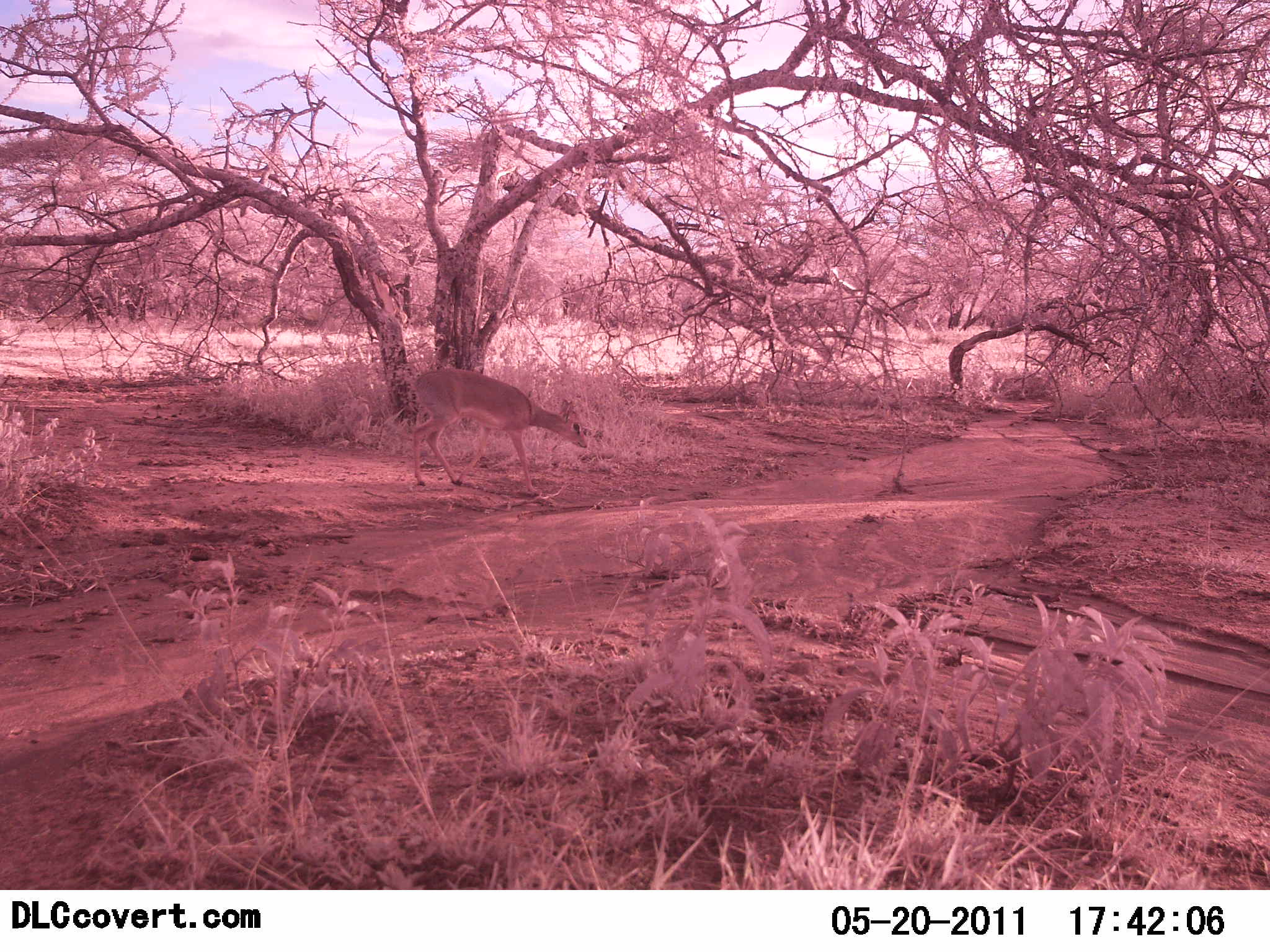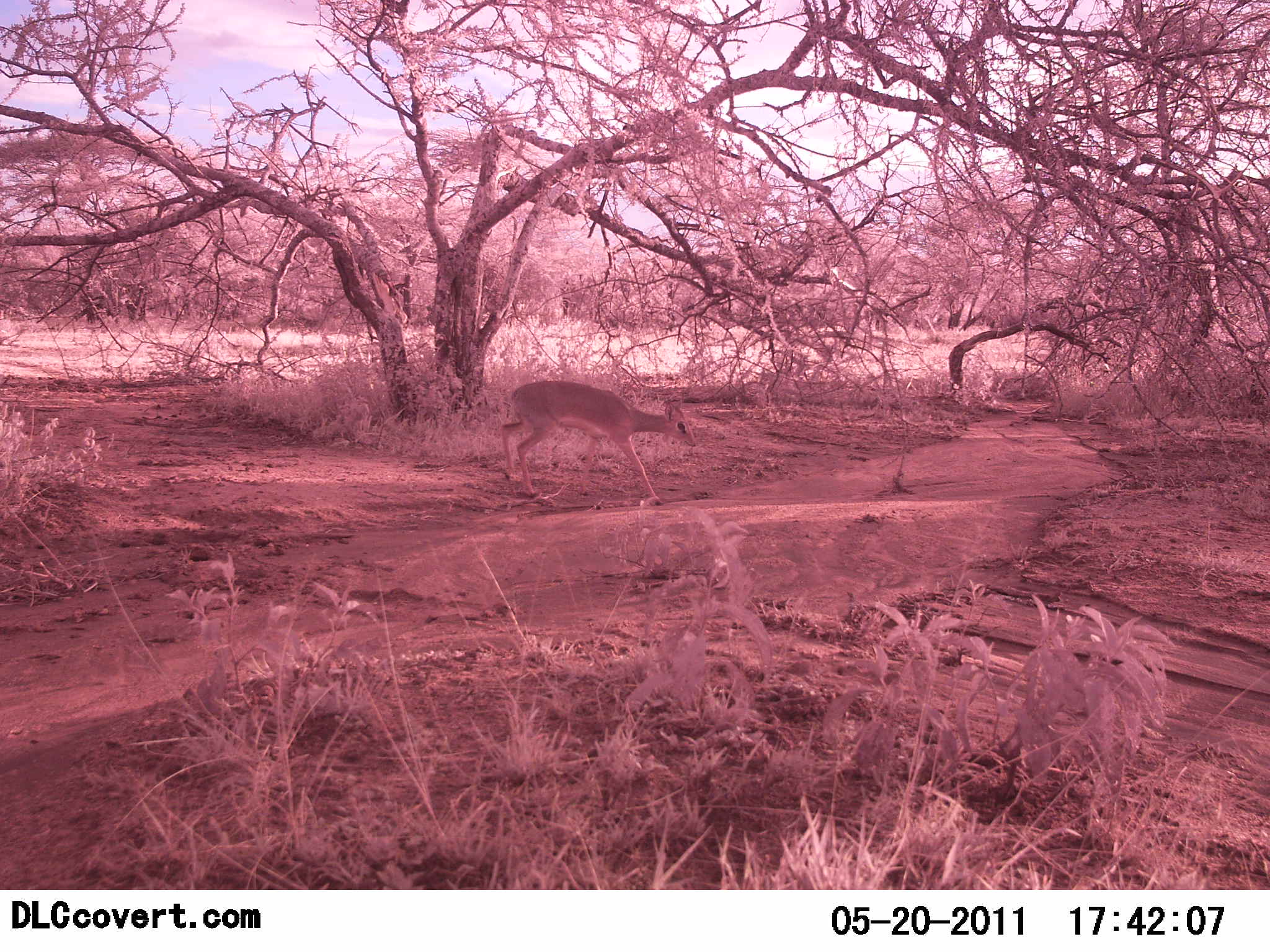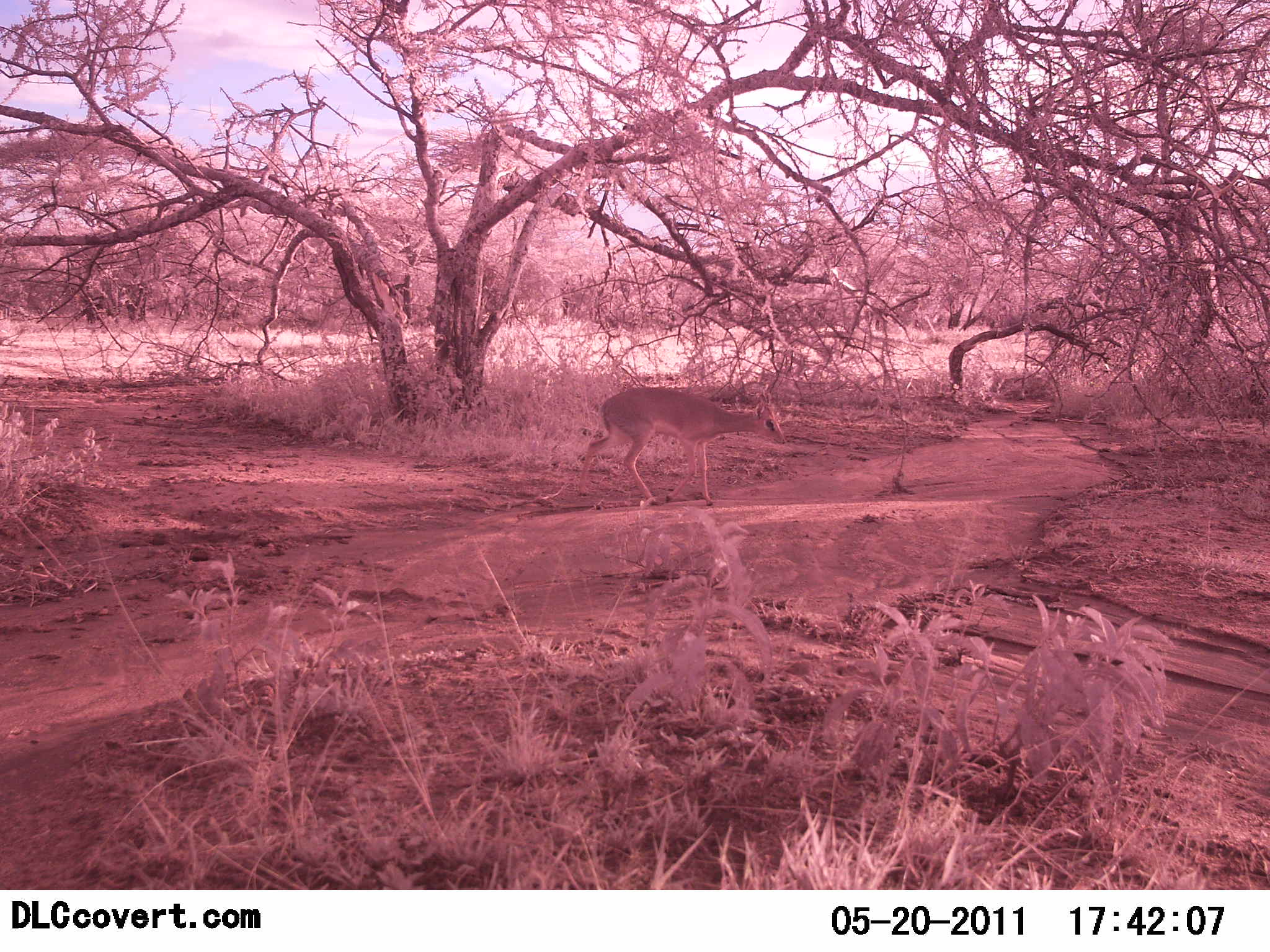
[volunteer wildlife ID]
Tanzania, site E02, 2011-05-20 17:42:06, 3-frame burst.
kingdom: Animalia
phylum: Chordata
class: Mammalia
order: Artiodactyla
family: Bovidae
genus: Madoqua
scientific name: Madoqua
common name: dikdik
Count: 1.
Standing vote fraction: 9%.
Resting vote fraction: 0%.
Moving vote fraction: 91%.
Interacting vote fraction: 0%.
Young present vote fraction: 0%.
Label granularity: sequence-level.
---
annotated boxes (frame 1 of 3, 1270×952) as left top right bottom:
animal: 408 367 590 499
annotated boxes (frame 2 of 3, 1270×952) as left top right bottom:
animal: 499 377 699 507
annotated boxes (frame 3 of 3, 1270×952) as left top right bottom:
animal: 574 385 790 510